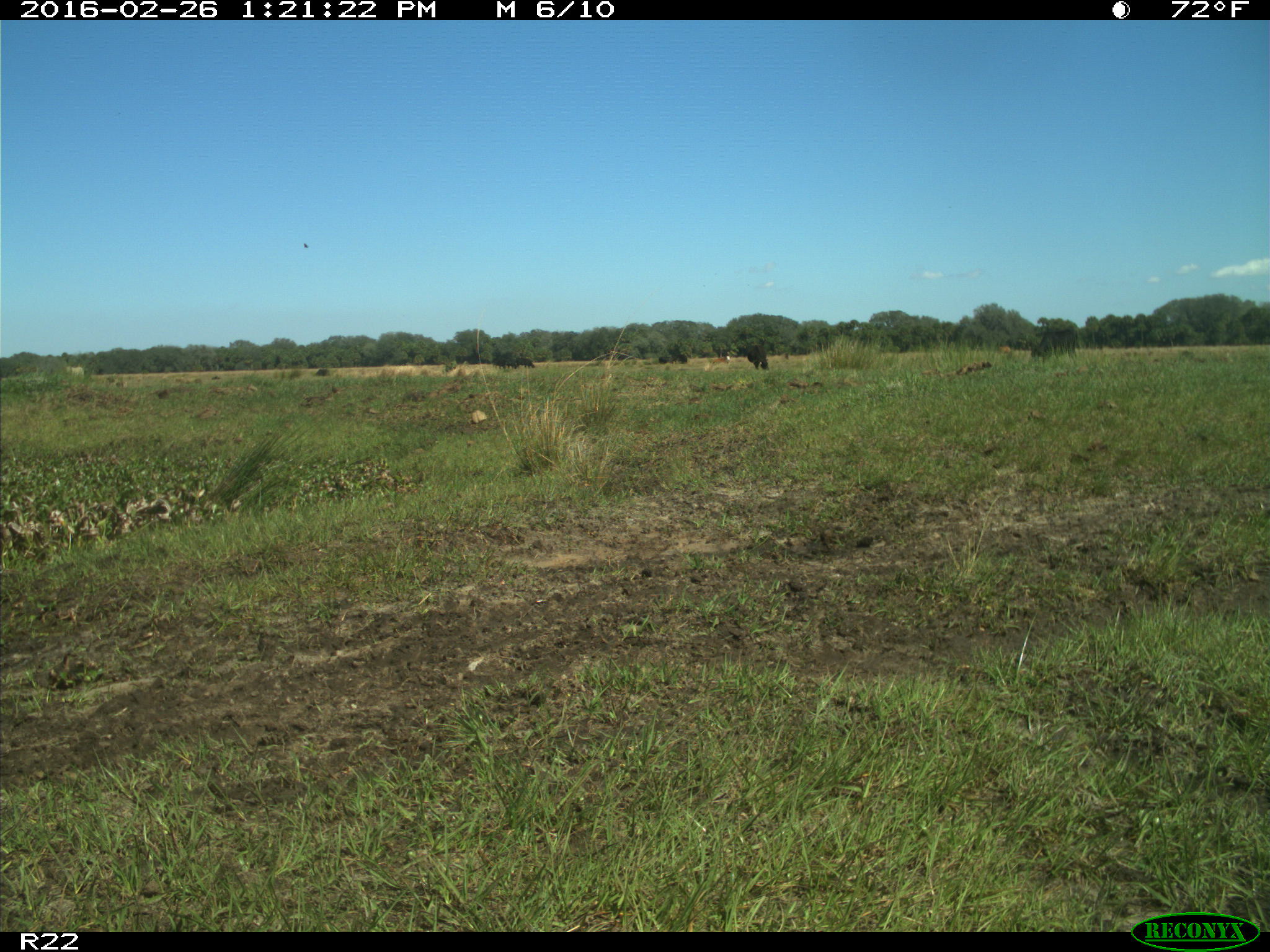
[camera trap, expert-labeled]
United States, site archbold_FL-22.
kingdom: Animalia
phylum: Chordata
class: Mammalia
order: Artiodactyla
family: Bovidae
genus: Bos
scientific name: Bos taurus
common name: domestic cow